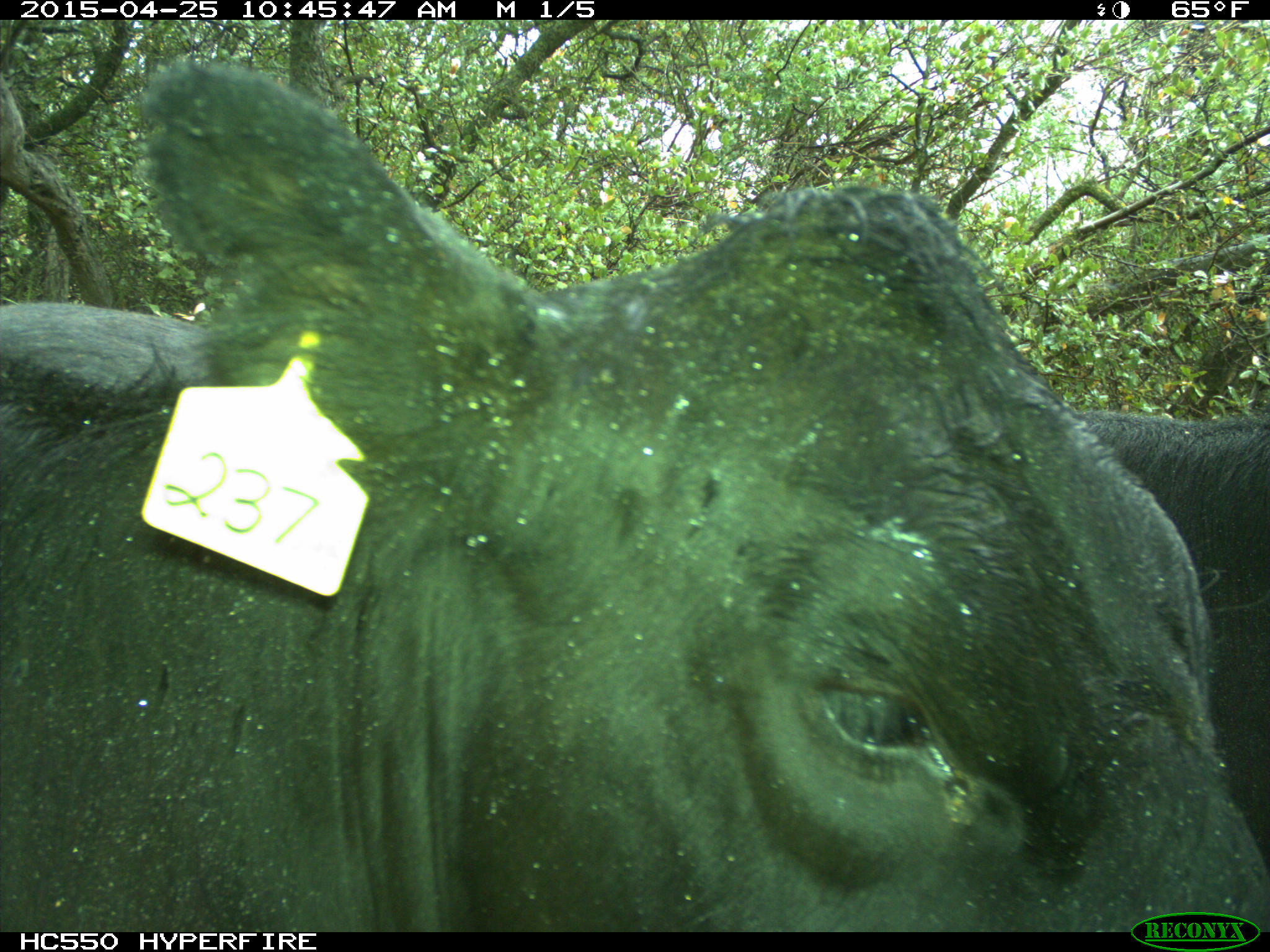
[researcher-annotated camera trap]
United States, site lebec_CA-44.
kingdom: Animalia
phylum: Chordata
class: Mammalia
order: Artiodactyla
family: Suidae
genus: Sus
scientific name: Sus scrofa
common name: wild boar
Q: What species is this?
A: Sus scrofa (wild boar).